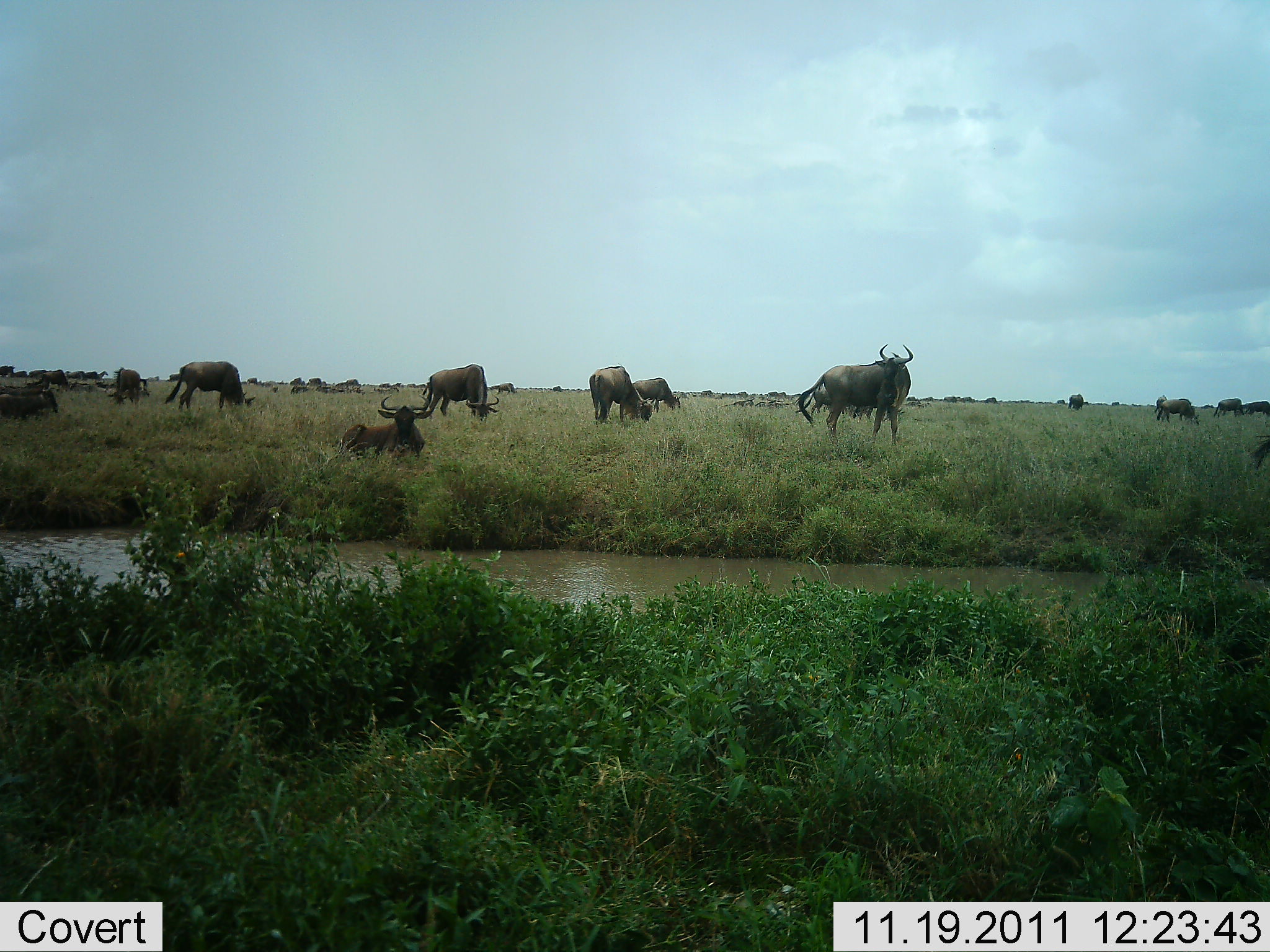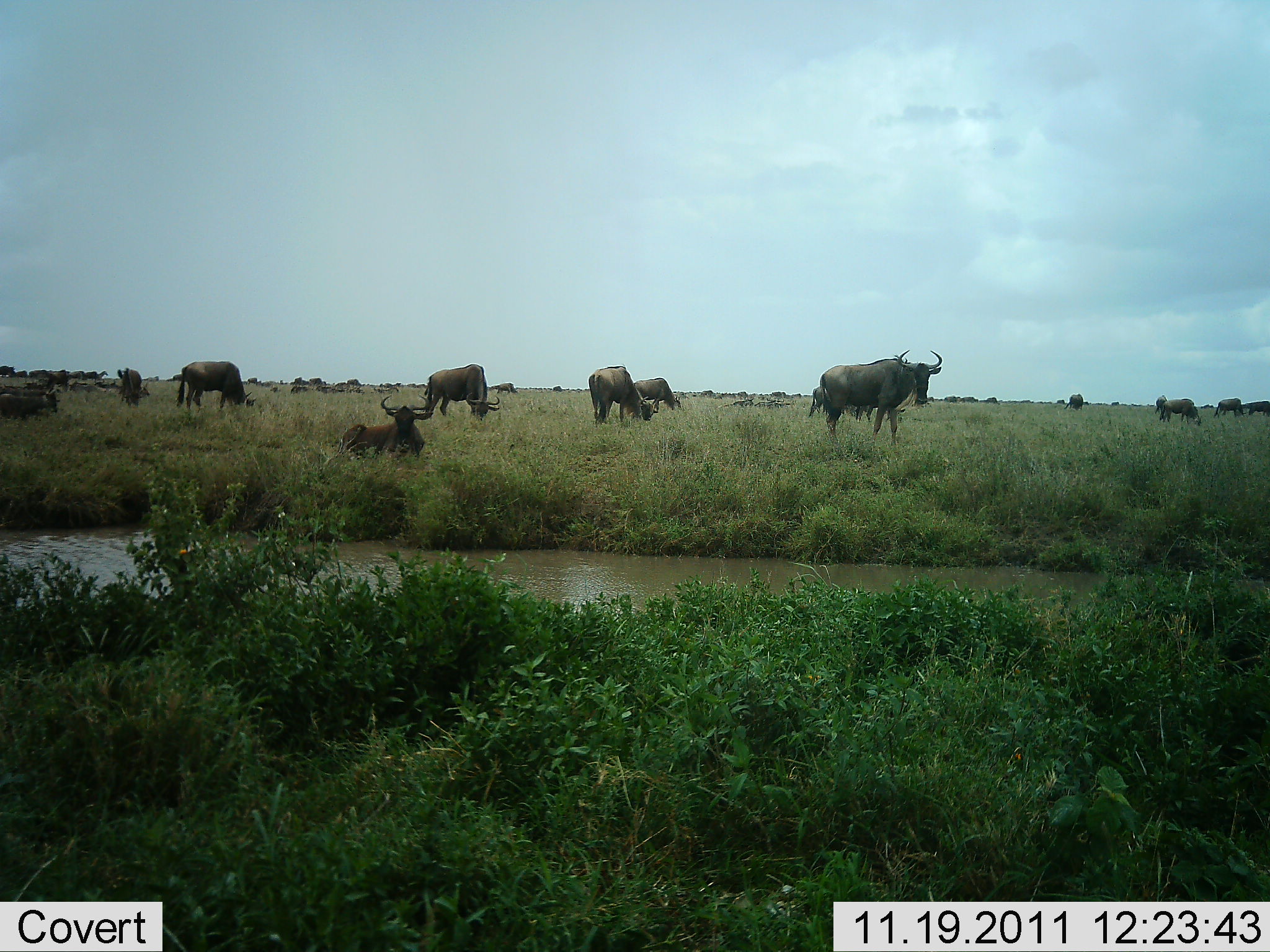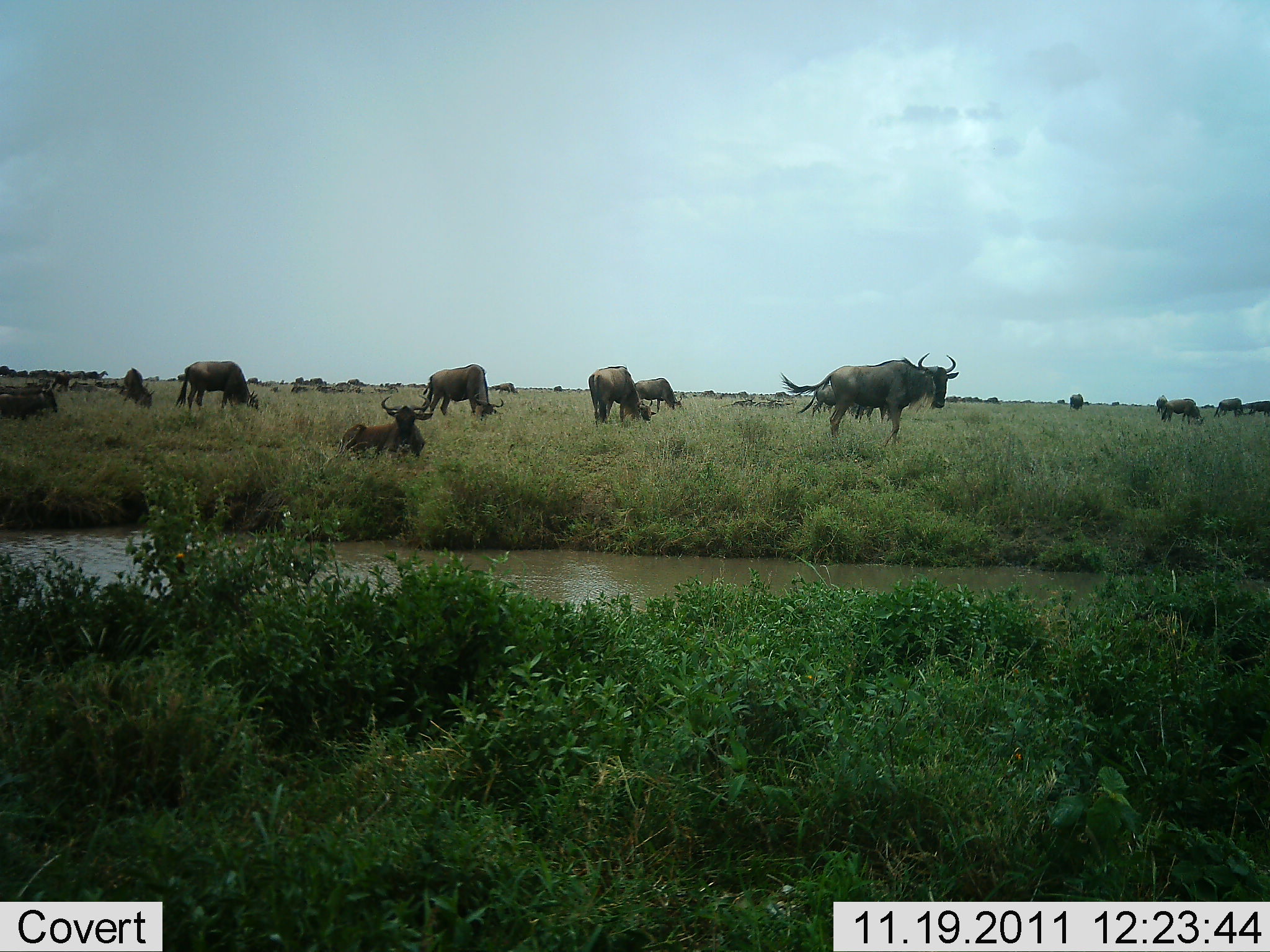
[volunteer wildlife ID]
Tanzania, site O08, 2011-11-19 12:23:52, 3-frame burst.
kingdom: Animalia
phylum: Chordata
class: Mammalia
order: Artiodactyla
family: Bovidae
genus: Connochaetes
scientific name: Connochaetes taurinus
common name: blue wildebeest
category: wildebeest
Wildebeest (blue wildebeest) (Connochaetes taurinus), count 11-50. Behavior (volunteer vote fractions): standing 57%, resting 79%, moving 43%, interacting 7%. Young present (vote fraction): 0%. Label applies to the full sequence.